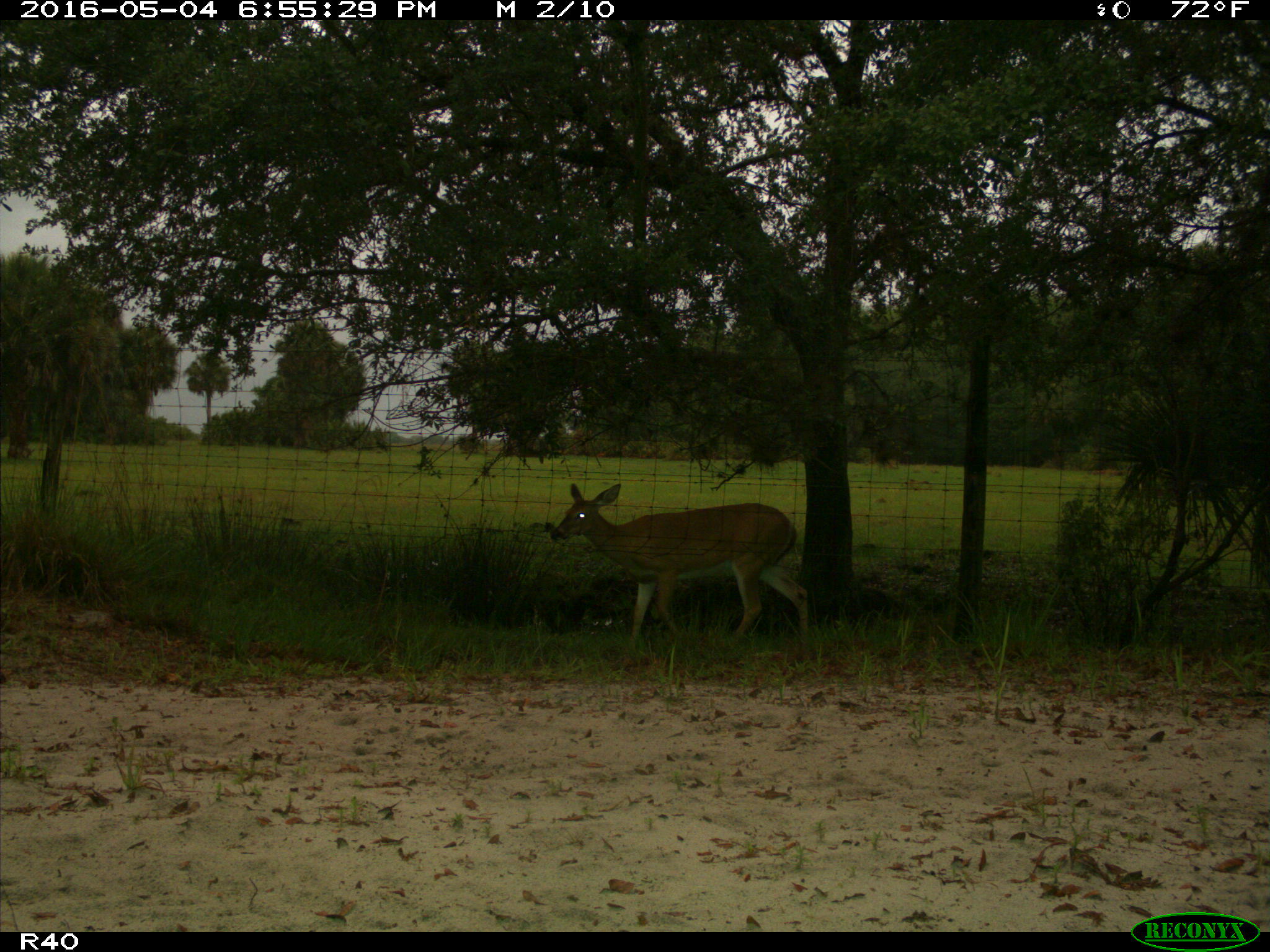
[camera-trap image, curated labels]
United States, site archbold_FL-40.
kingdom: Animalia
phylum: Chordata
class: Mammalia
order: Artiodactyla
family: Cervidae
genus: Odocoileus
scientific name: Odocoileus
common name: deer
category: unidentified deer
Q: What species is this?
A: Unidentified deer (deer) (Odocoileus).